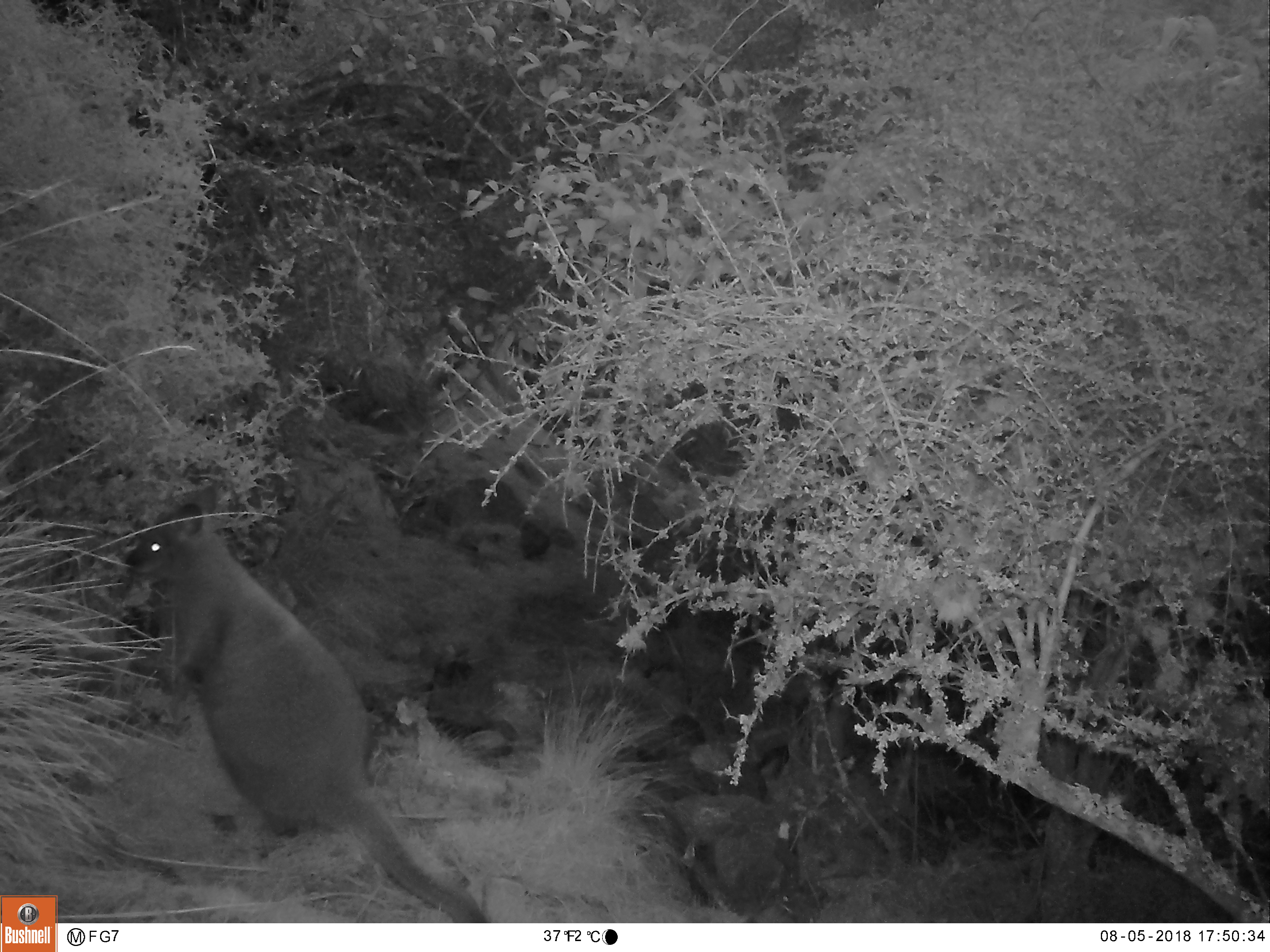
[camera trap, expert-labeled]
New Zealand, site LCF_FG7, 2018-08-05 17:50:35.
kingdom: Animalia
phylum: Chordata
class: Mammalia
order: Diprotodontia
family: Macropodidae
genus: Notamacropus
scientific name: Notamacropus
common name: wallaby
Wallaby (Notamacropus).